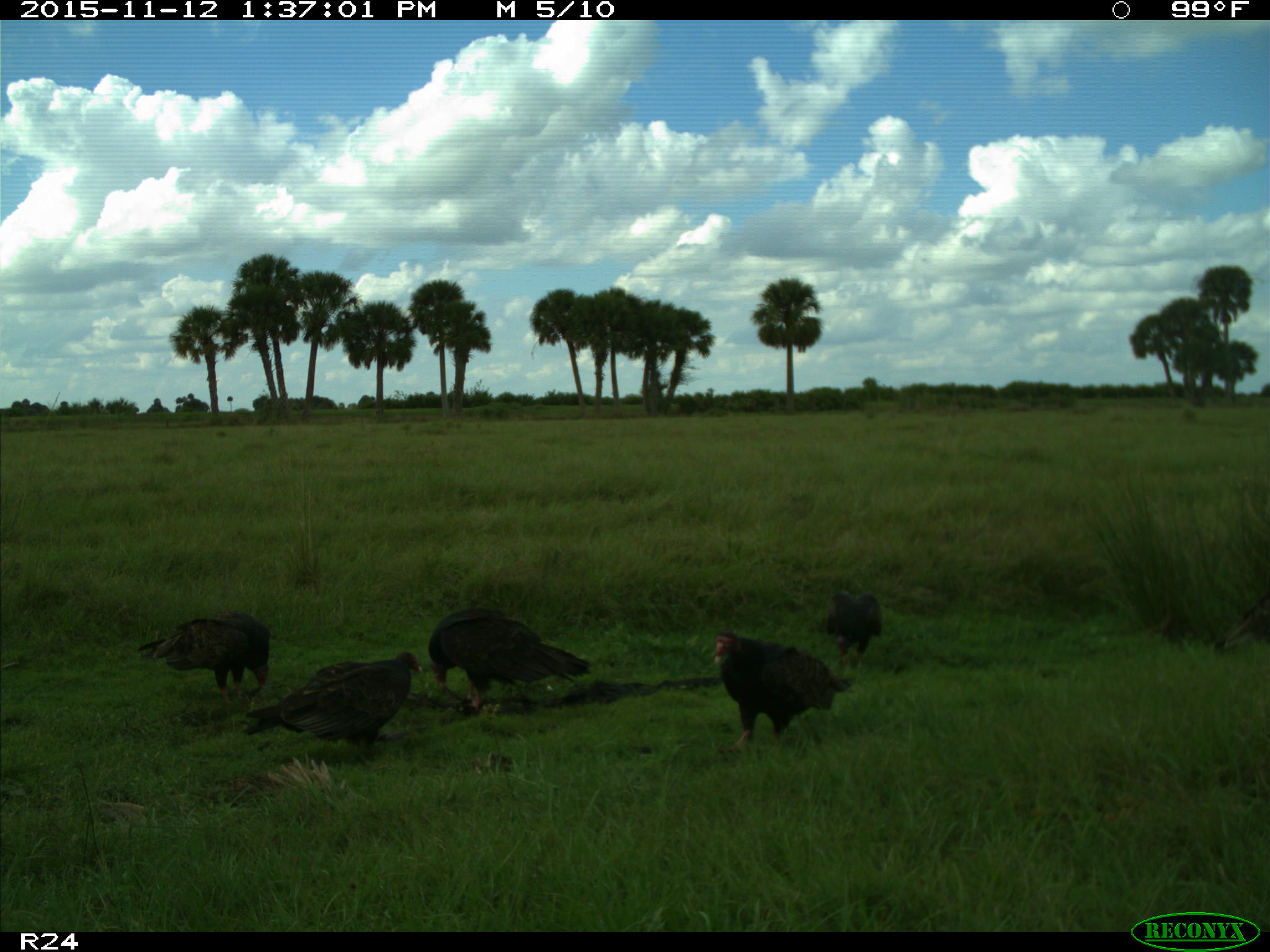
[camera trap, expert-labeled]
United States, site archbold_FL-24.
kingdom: Animalia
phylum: Chordata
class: Aves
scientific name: Aves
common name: birds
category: unidentified bird